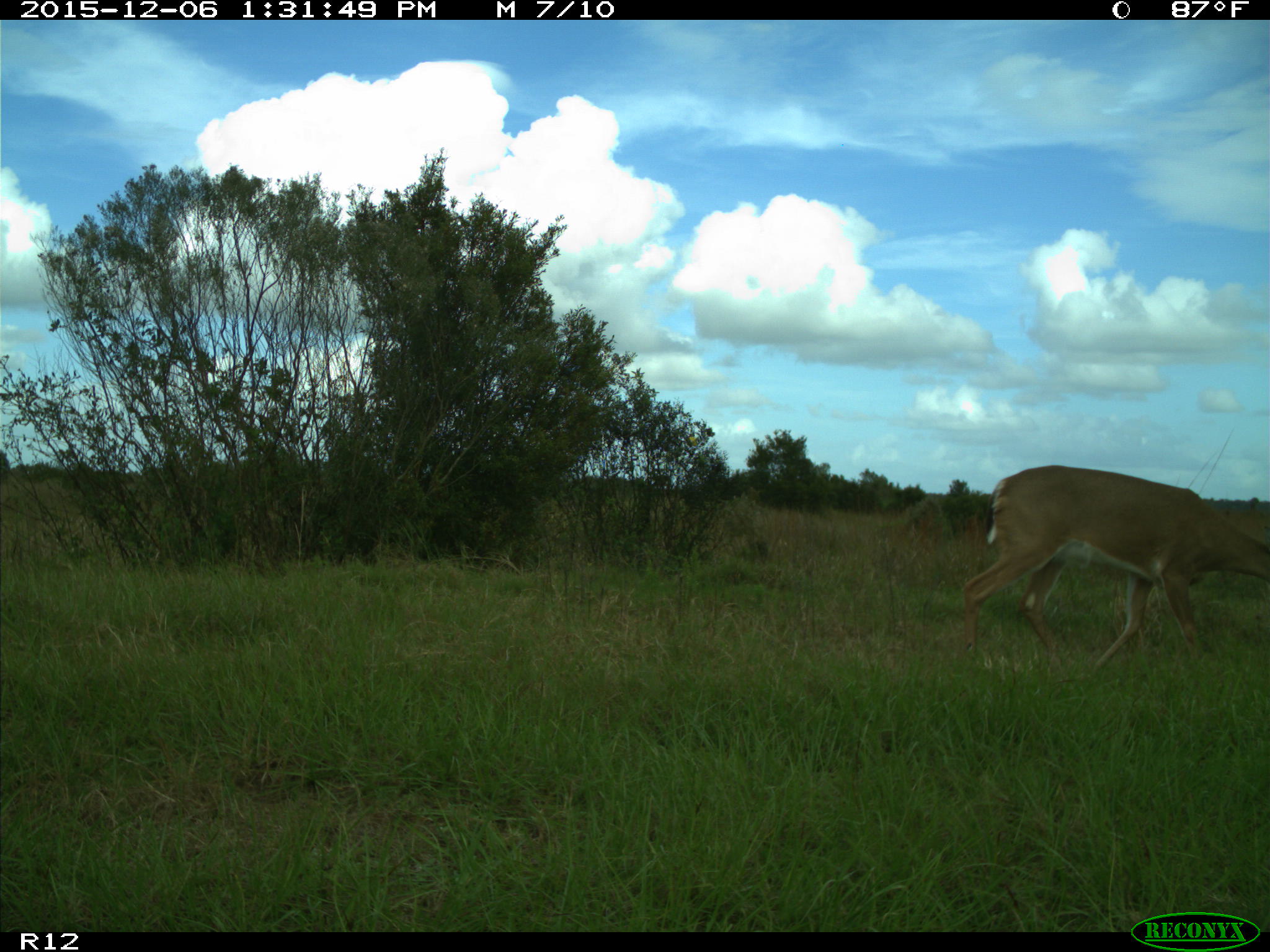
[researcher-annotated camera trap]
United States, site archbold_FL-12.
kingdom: Animalia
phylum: Chordata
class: Mammalia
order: Artiodactyla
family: Cervidae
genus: Odocoileus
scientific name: Odocoileus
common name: deer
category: unidentified deer